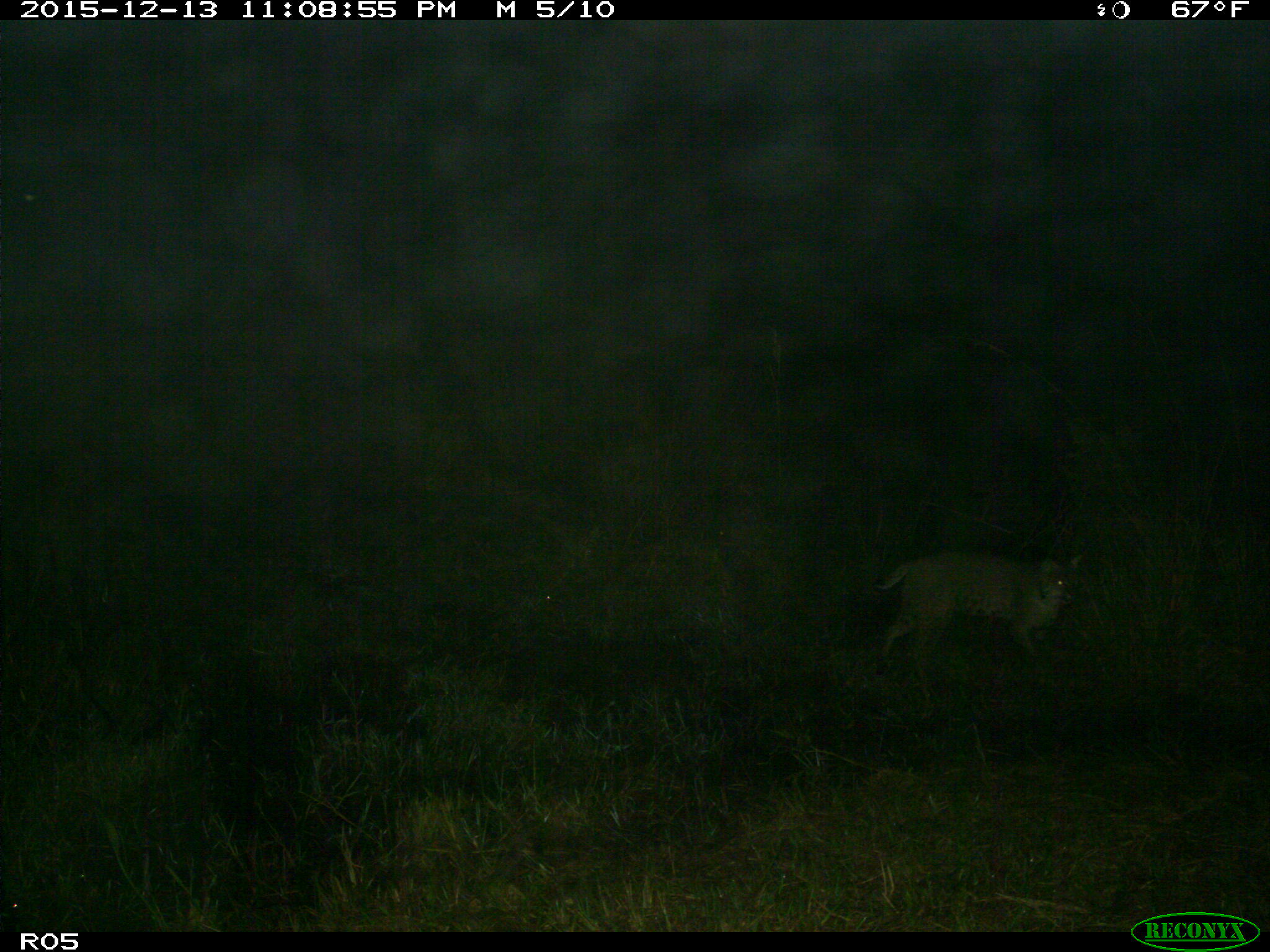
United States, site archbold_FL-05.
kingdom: Animalia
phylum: Chordata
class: Mammalia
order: Carnivora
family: Felidae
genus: Lynx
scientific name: Lynx rufus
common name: bobcat